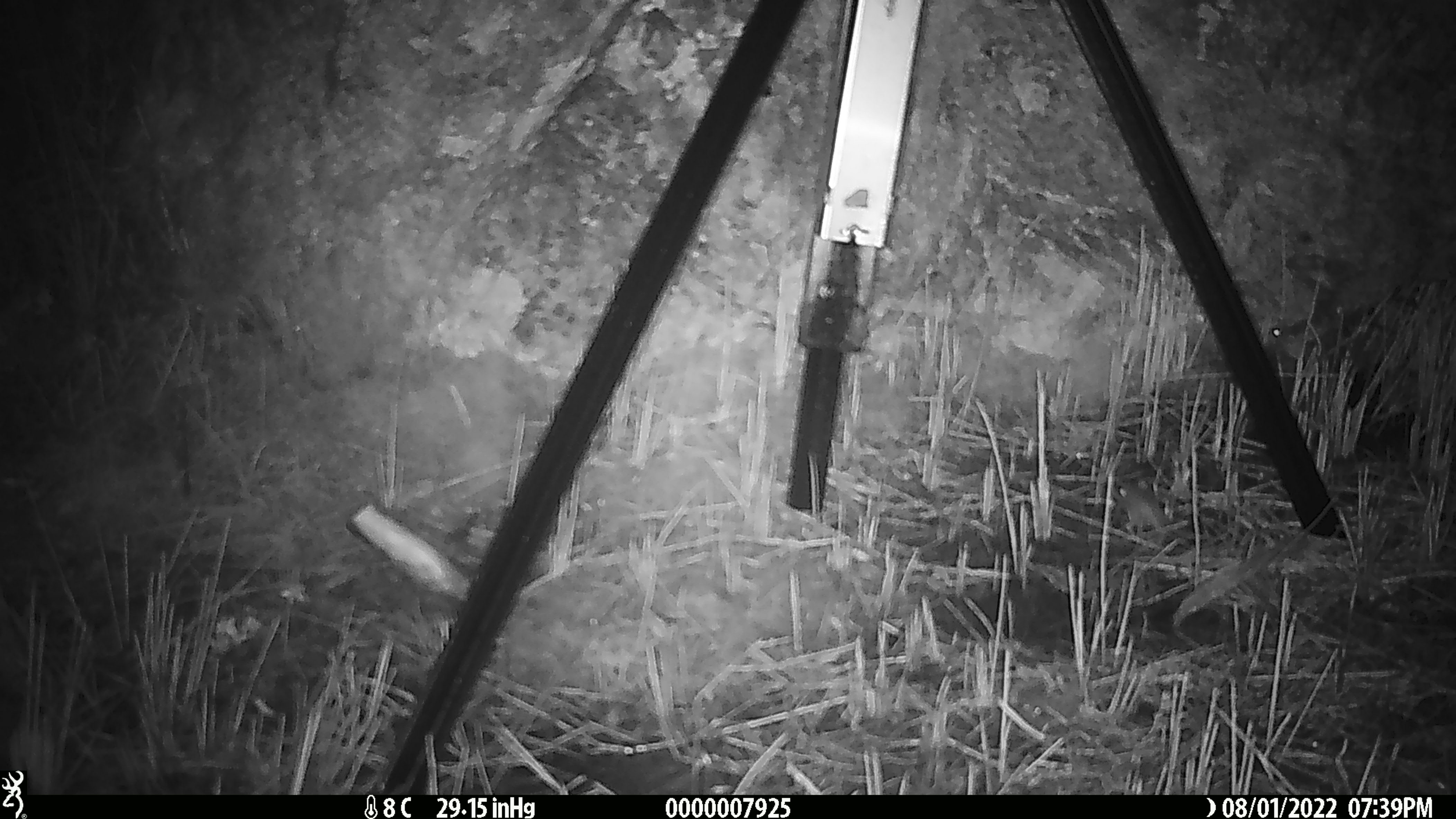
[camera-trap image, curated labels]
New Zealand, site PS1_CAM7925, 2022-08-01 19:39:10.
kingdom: Animalia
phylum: Chordata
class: Mammalia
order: Rodentia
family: Muridae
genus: Mus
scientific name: Mus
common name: mouse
Mouse (Mus).